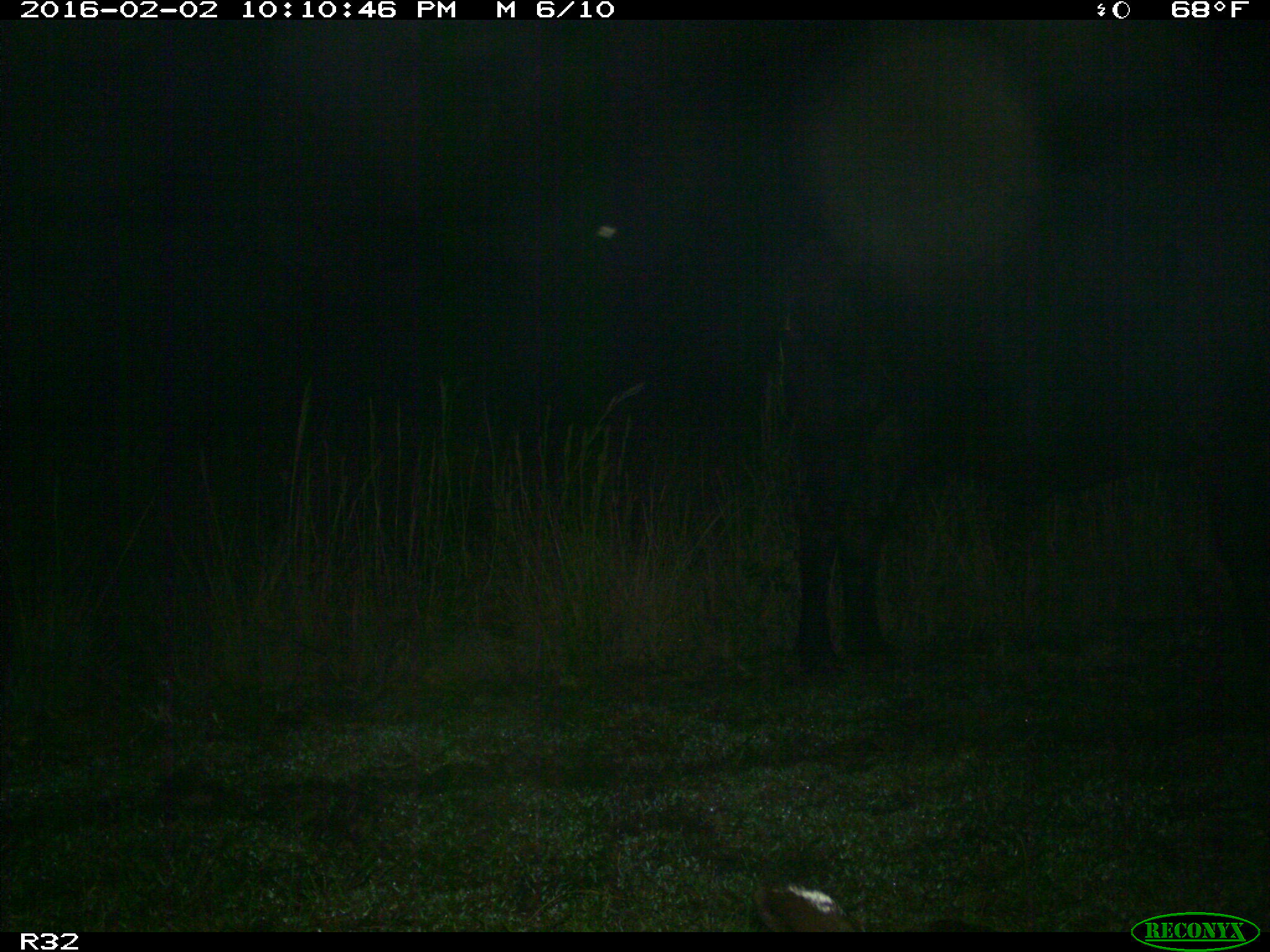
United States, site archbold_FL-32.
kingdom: Animalia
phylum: Chordata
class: Mammalia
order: Artiodactyla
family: Bovidae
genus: Bos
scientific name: Bos taurus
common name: domestic cow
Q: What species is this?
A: Bos taurus (domestic cow).